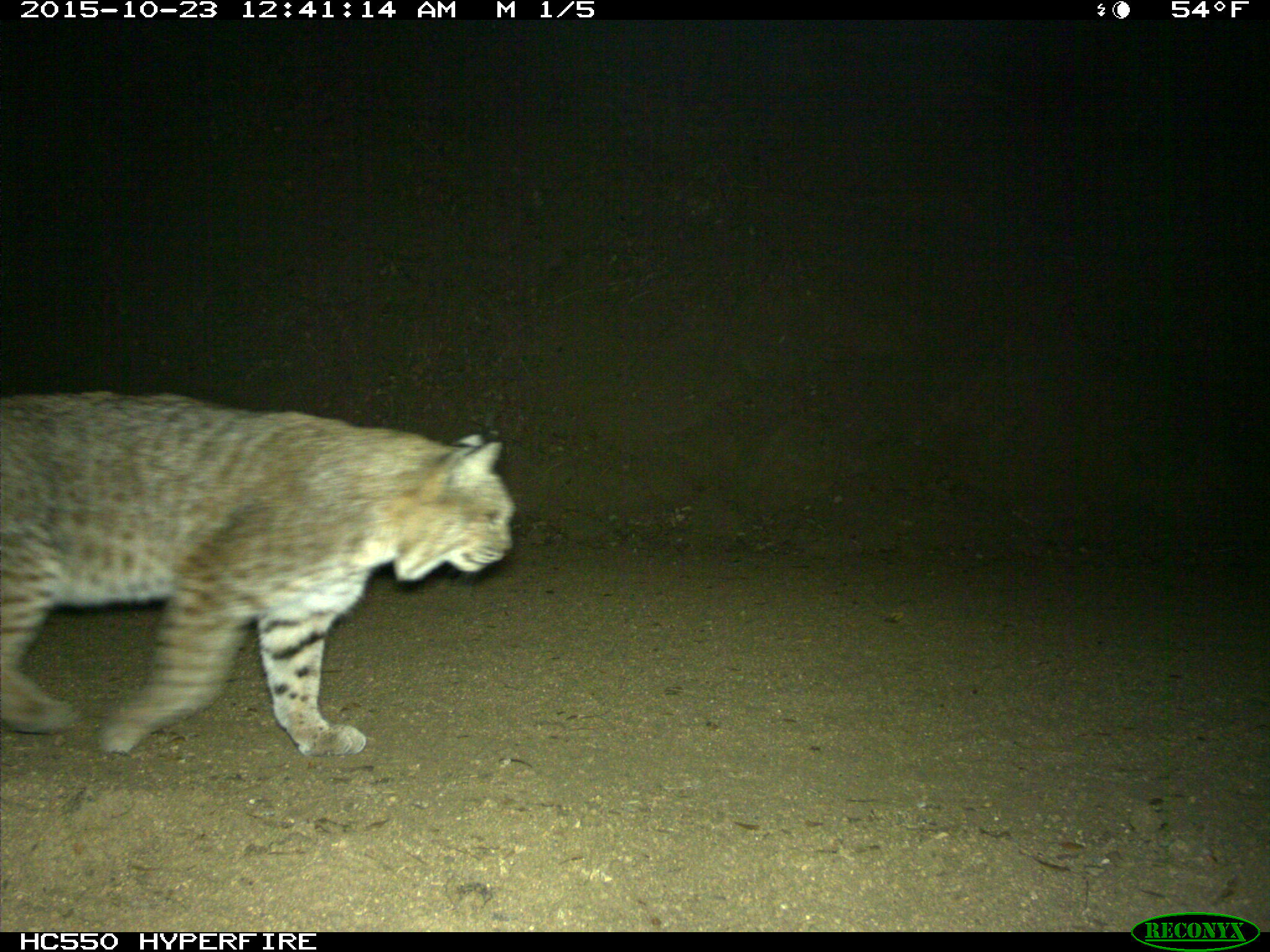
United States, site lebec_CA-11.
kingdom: Animalia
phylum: Chordata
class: Mammalia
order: Carnivora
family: Felidae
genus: Lynx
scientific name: Lynx rufus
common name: bobcat